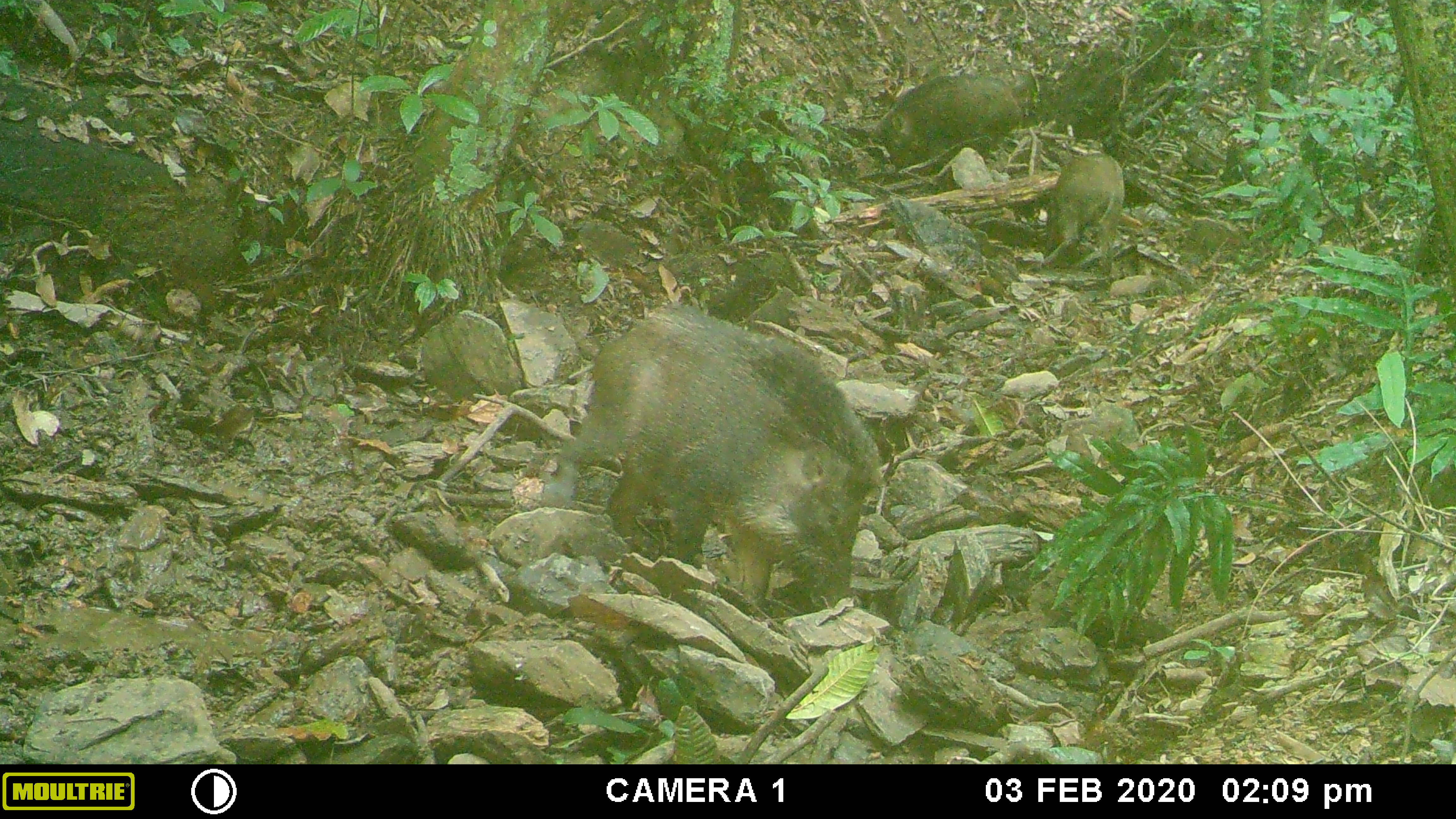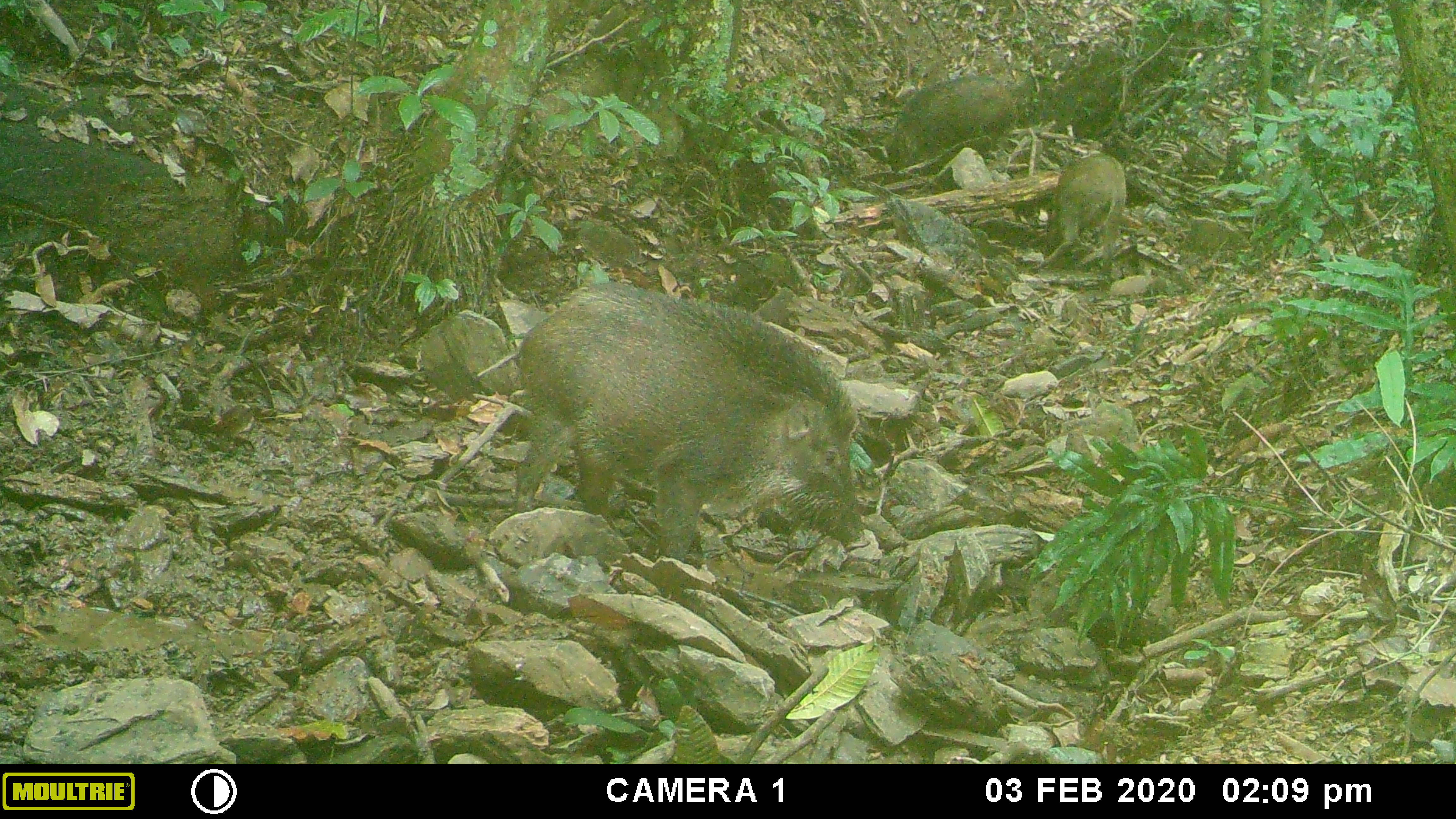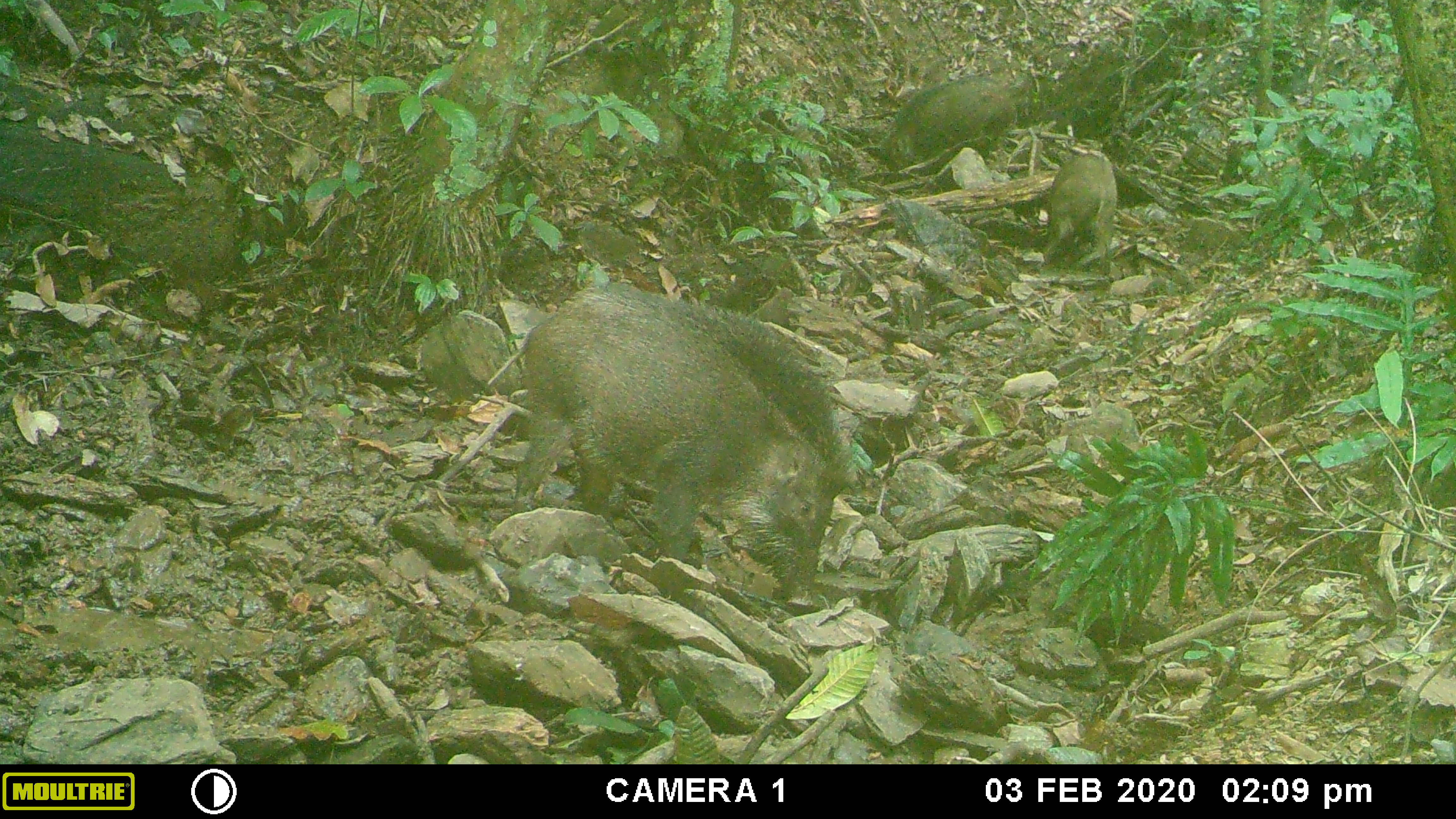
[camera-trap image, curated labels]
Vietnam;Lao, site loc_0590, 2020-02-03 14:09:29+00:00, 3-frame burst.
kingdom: Animalia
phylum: Chordata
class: Mammalia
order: Artiodactyla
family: Suidae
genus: Sus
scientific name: Sus scrofa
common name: eurasian wild pig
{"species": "eurasian wild pig (Sus scrofa)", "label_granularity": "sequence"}